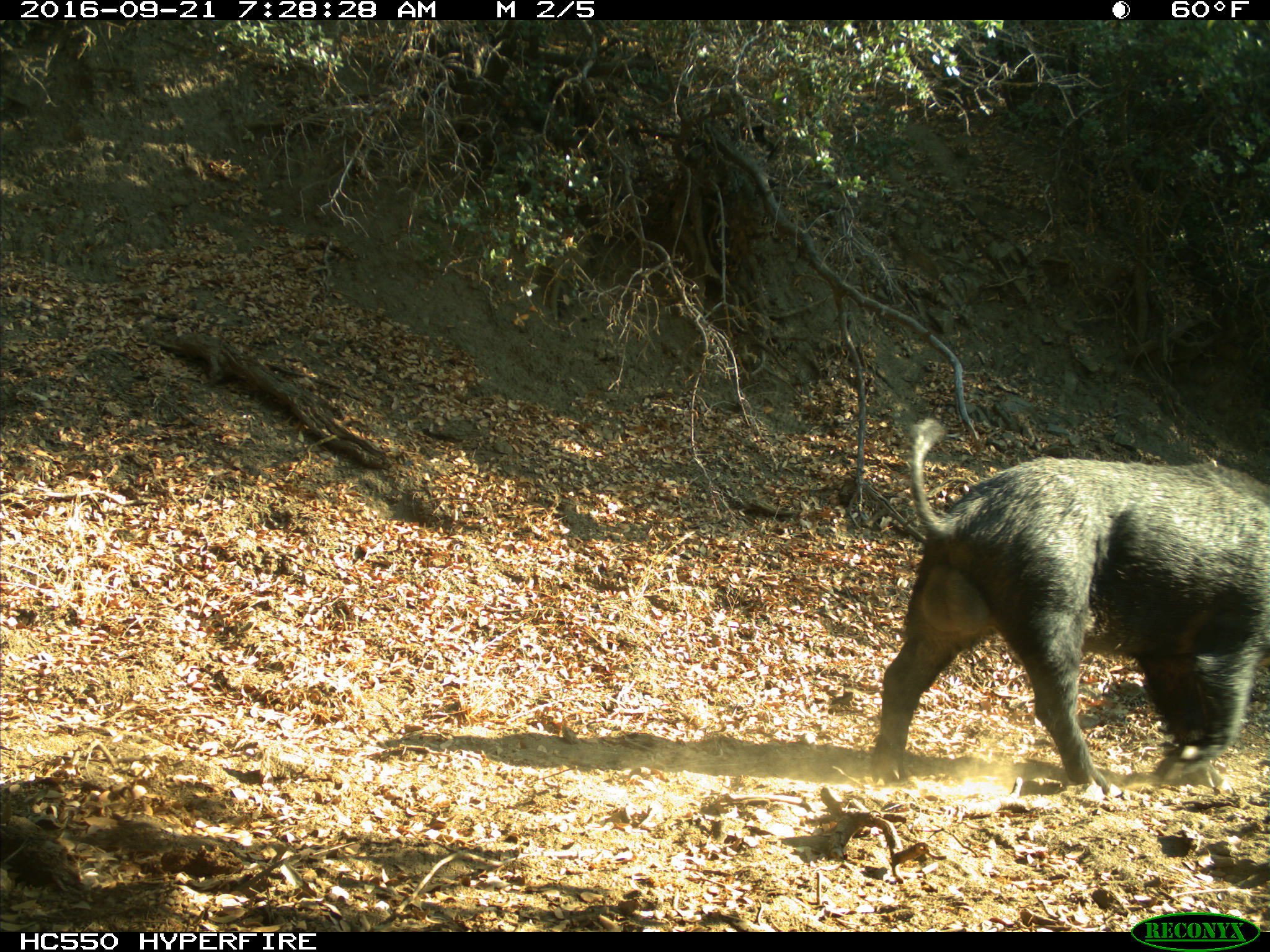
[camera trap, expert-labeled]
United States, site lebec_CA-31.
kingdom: Animalia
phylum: Chordata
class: Mammalia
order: Artiodactyla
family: Suidae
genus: Sus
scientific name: Sus scrofa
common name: wild boar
Sus scrofa (wild boar).